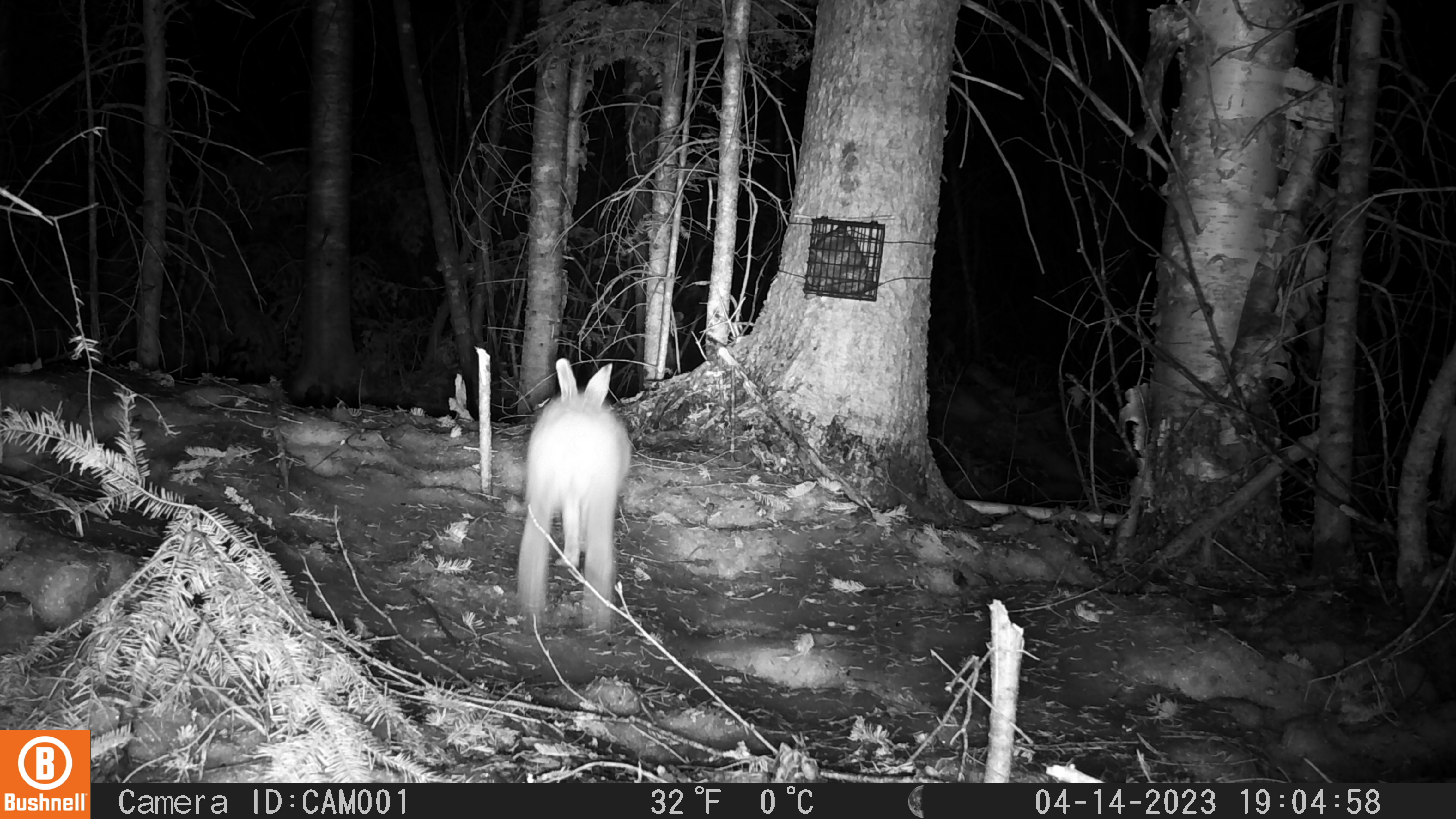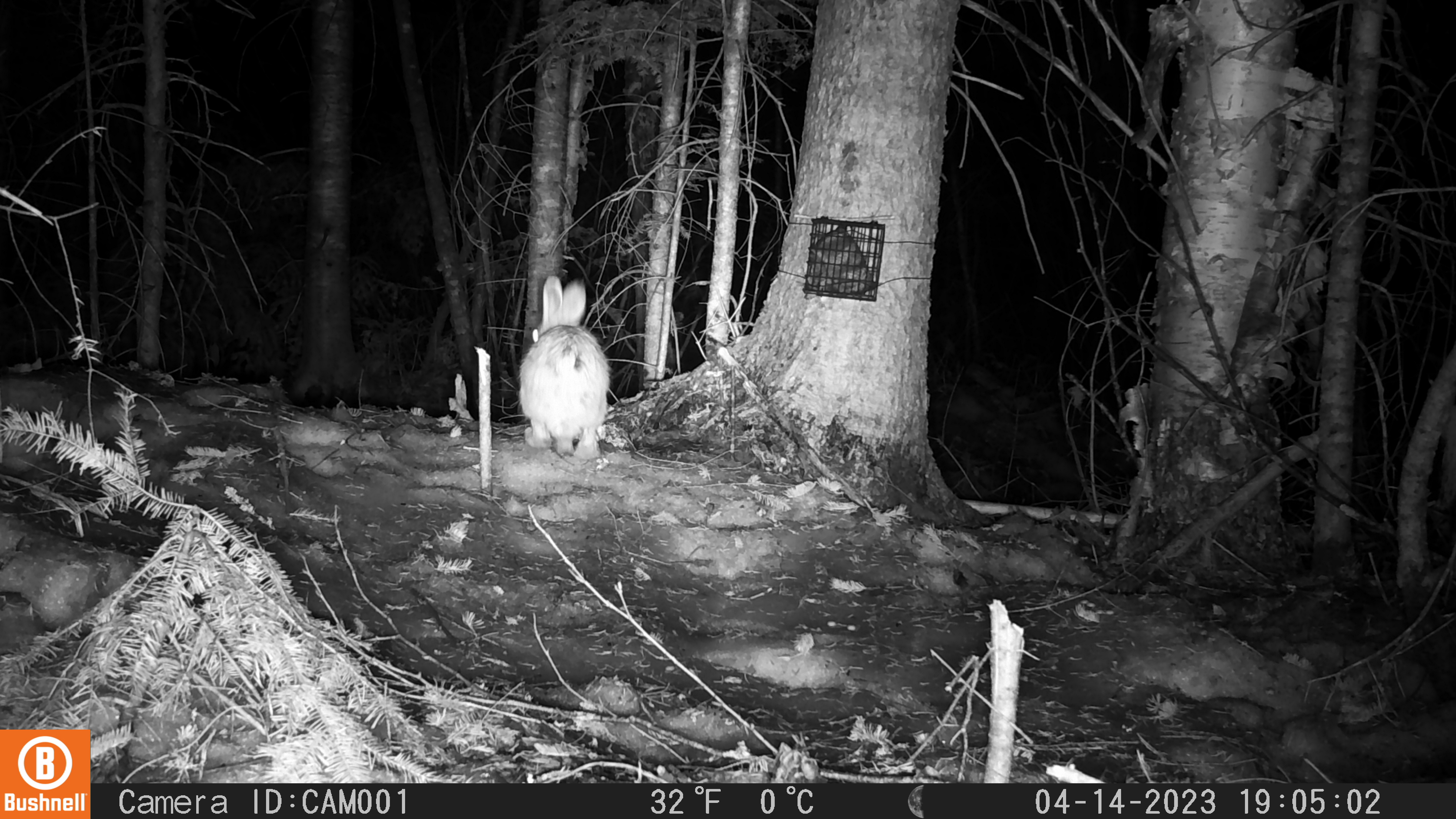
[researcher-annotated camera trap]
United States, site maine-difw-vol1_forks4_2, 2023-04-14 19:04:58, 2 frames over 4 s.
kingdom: Animalia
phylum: Chordata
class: Mammalia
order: Lagomorpha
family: Leporidae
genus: Lepus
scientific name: Lepus americanus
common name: snowshoe hare